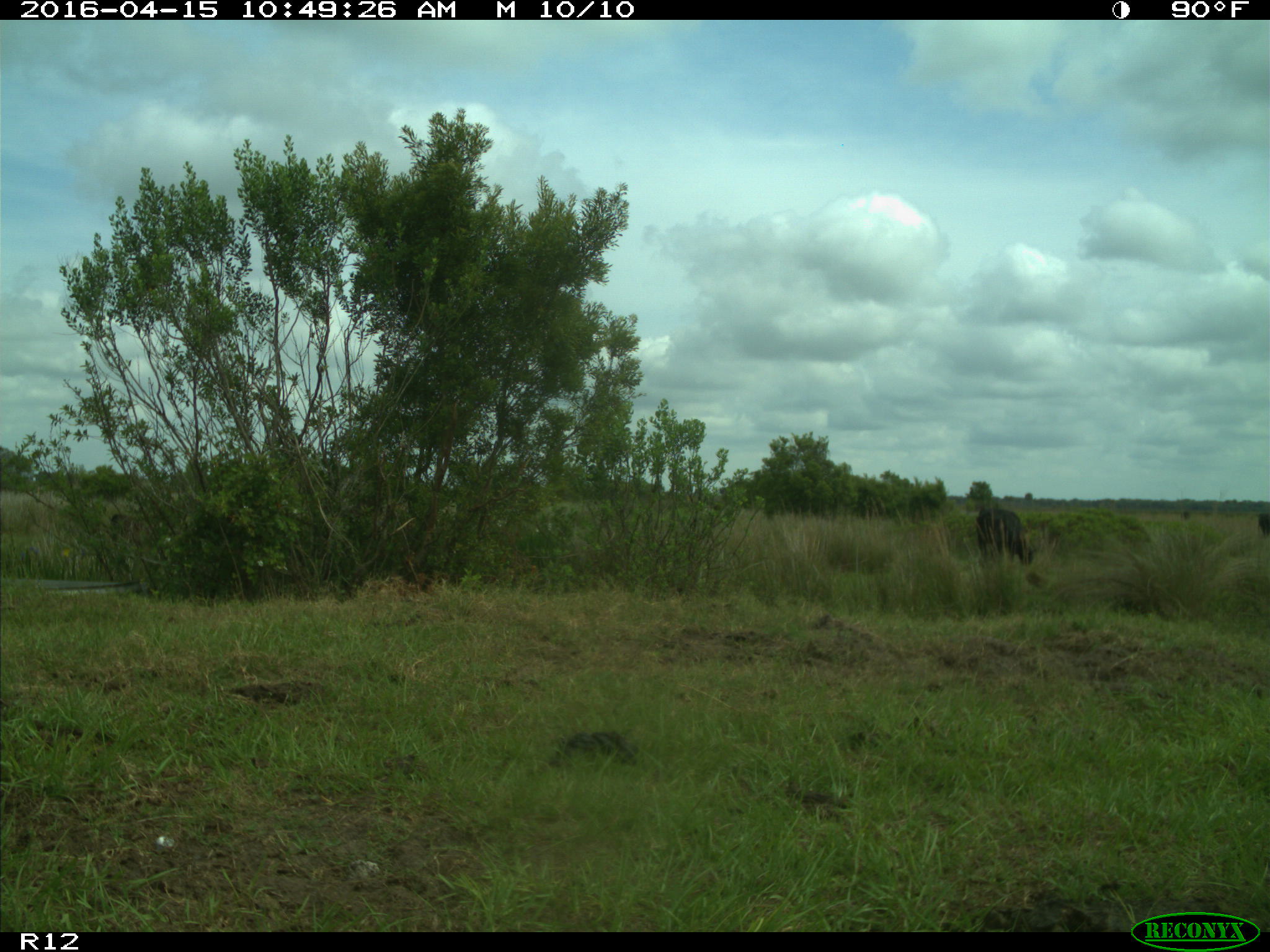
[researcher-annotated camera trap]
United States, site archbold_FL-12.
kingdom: Animalia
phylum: Chordata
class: Mammalia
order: Artiodactyla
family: Bovidae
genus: Bos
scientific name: Bos taurus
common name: domestic cow